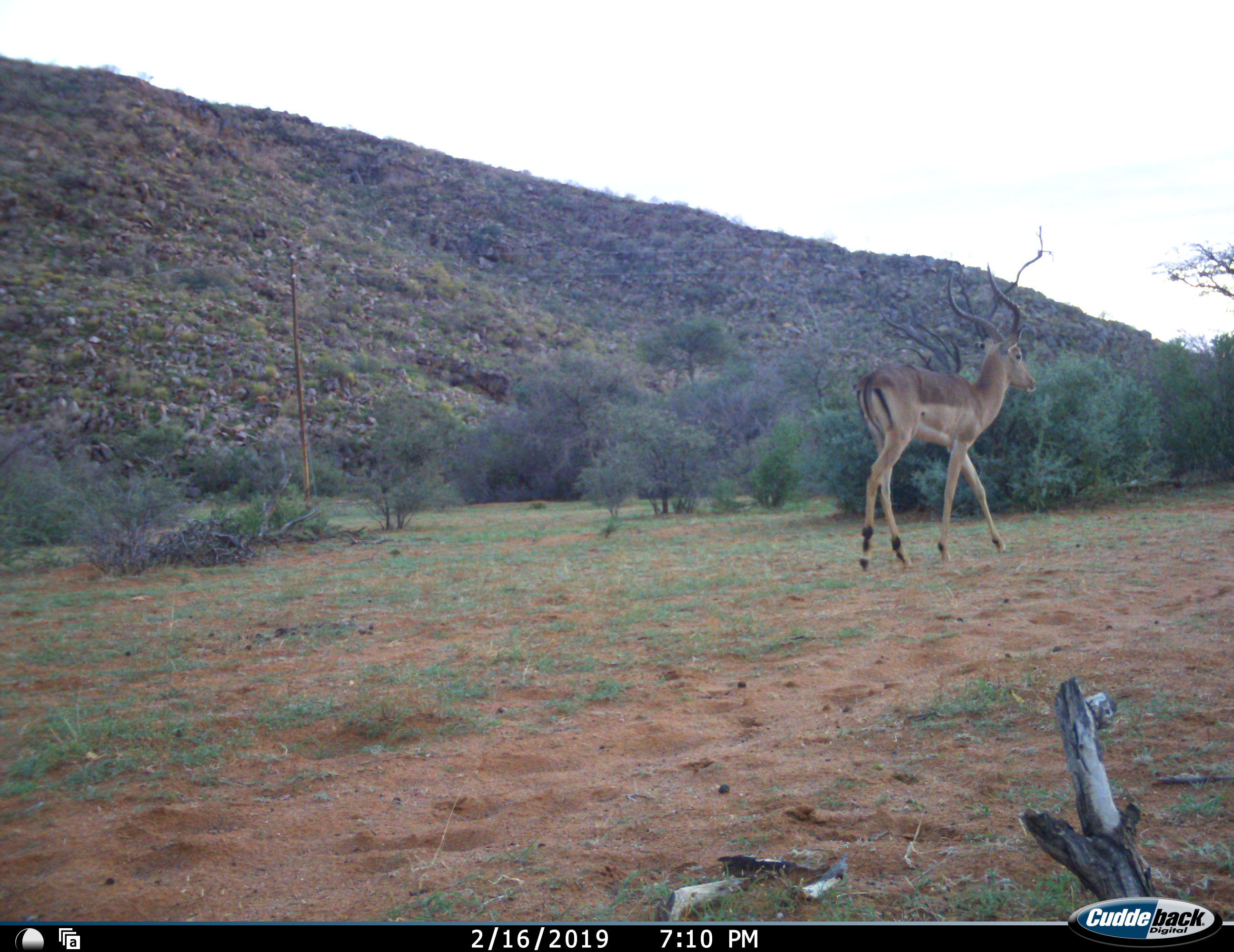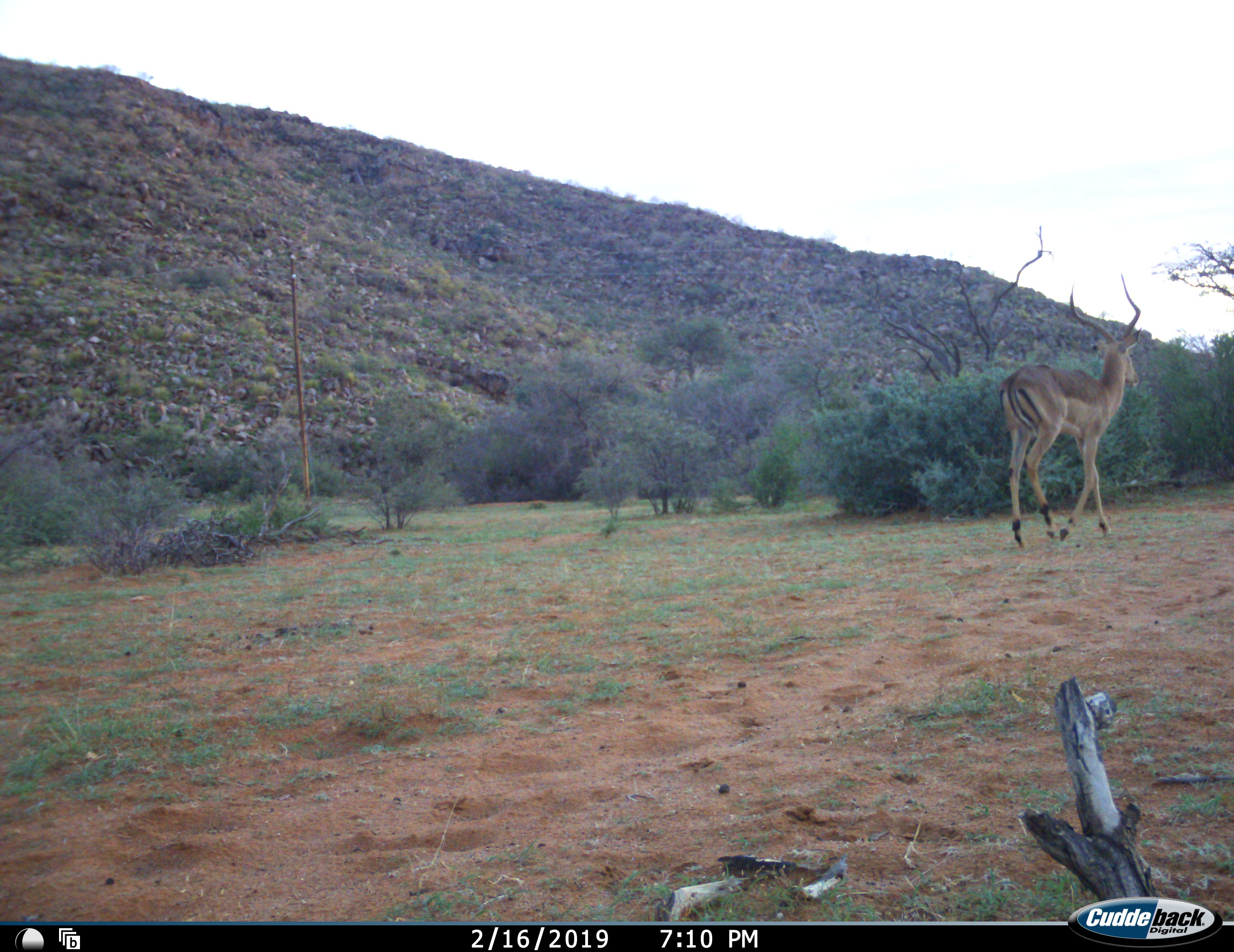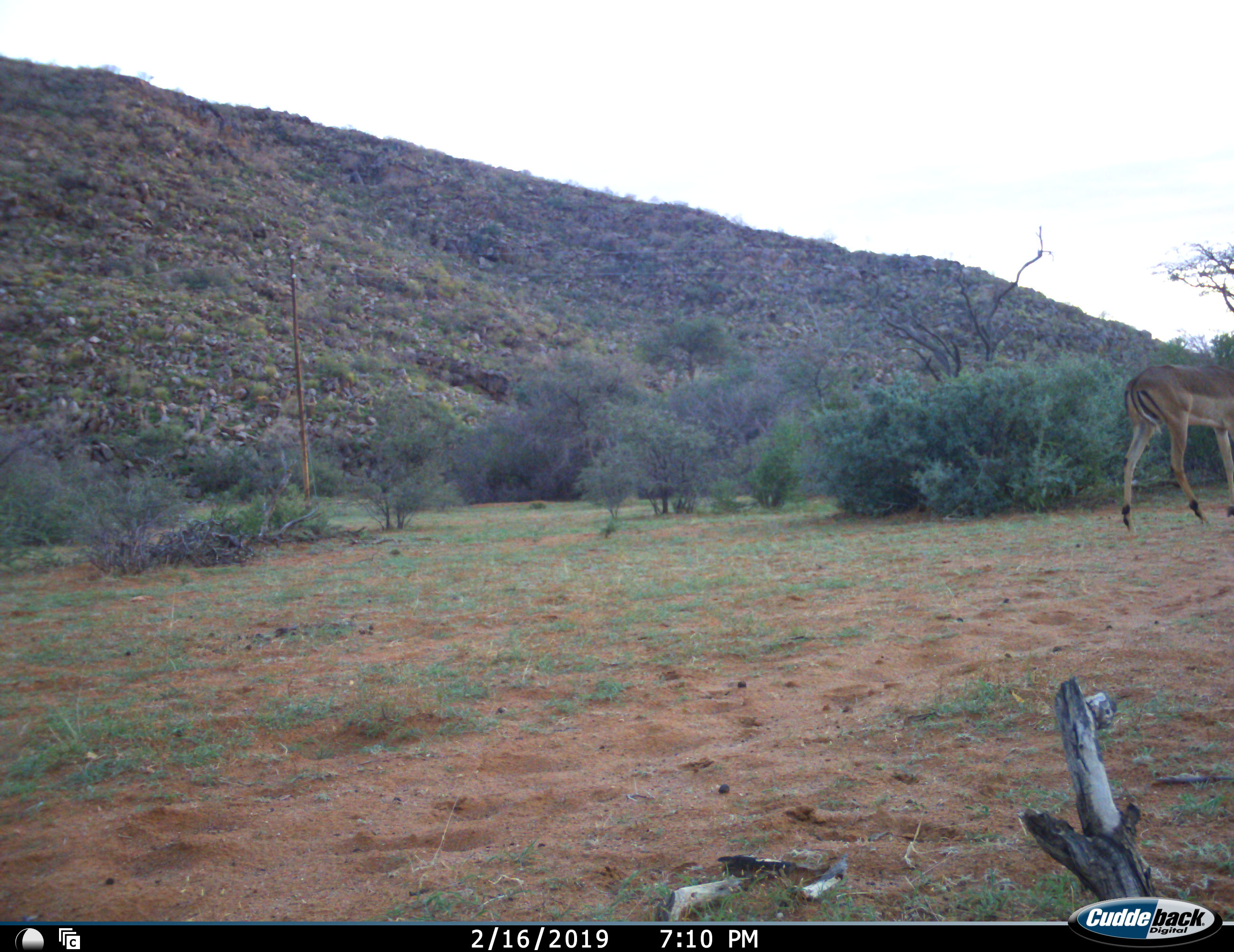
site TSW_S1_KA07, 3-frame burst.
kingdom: Animalia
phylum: Chordata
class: Mammalia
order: Artiodactyla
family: Bovidae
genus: Aepyceros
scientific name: Aepyceros melampus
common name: impala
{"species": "impala (Aepyceros melampus)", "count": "1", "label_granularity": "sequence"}